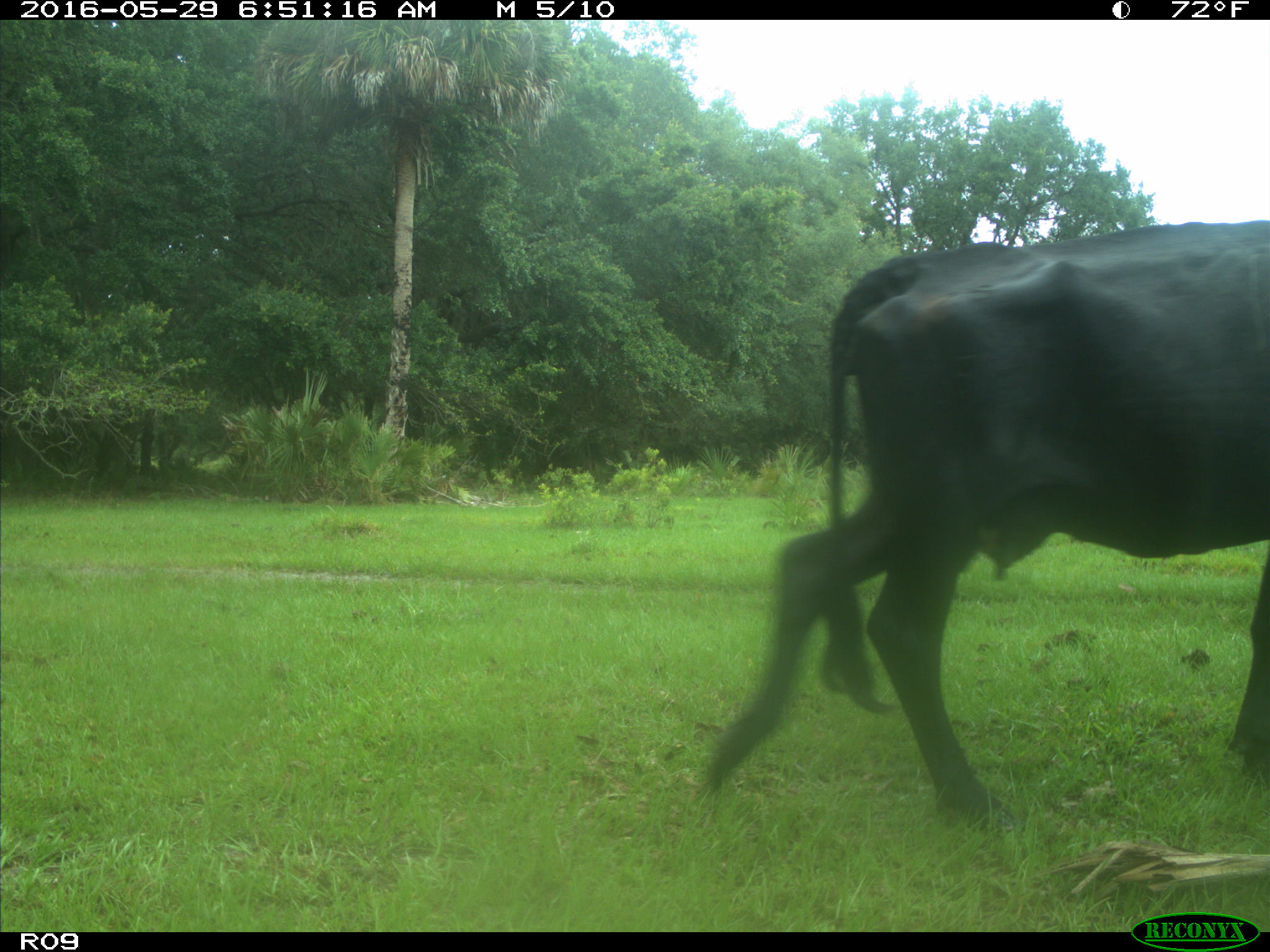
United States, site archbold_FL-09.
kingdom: Animalia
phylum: Chordata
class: Mammalia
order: Artiodactyla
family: Bovidae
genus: Bos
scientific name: Bos taurus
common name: domestic cow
Bos taurus (domestic cow).